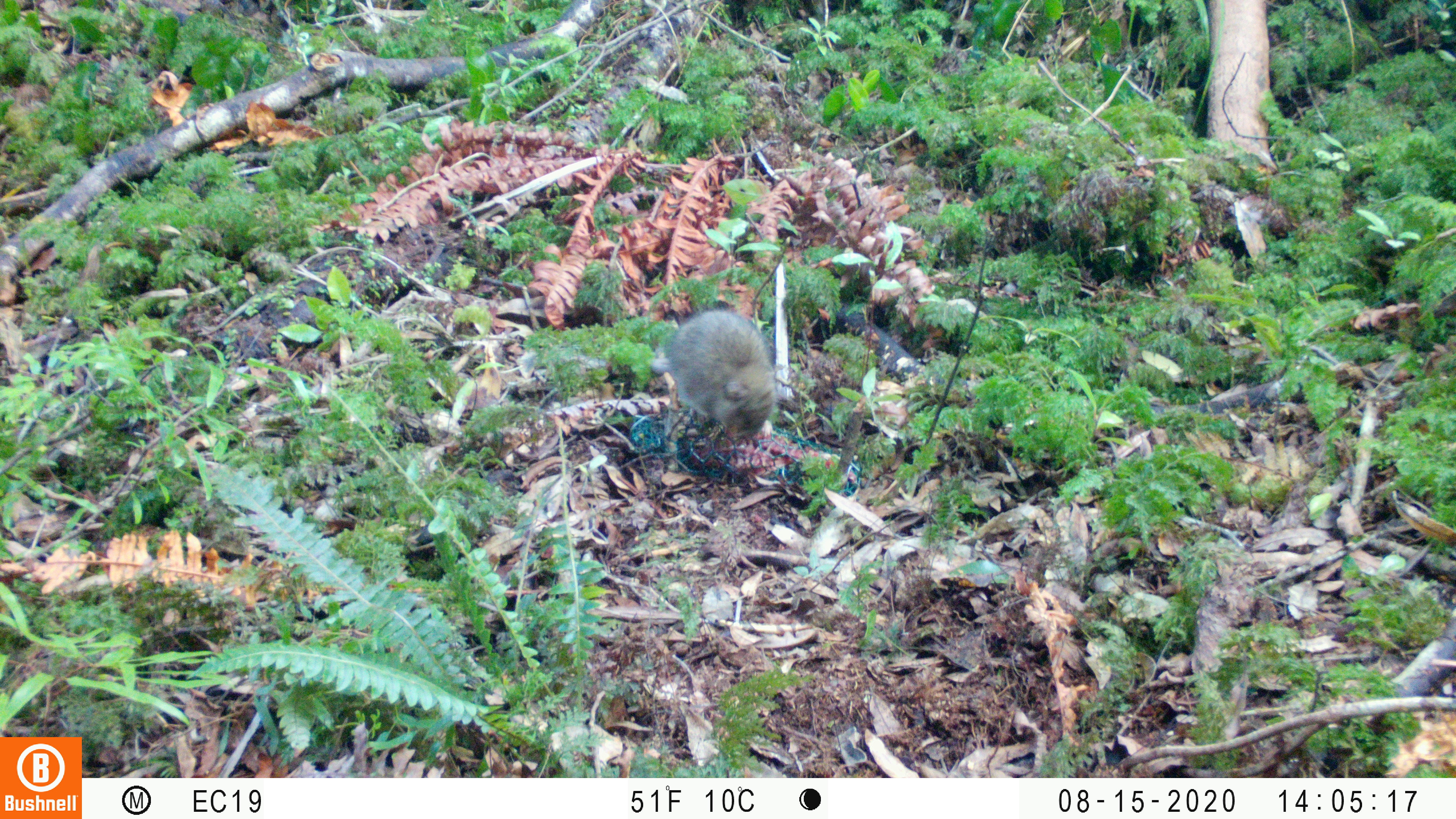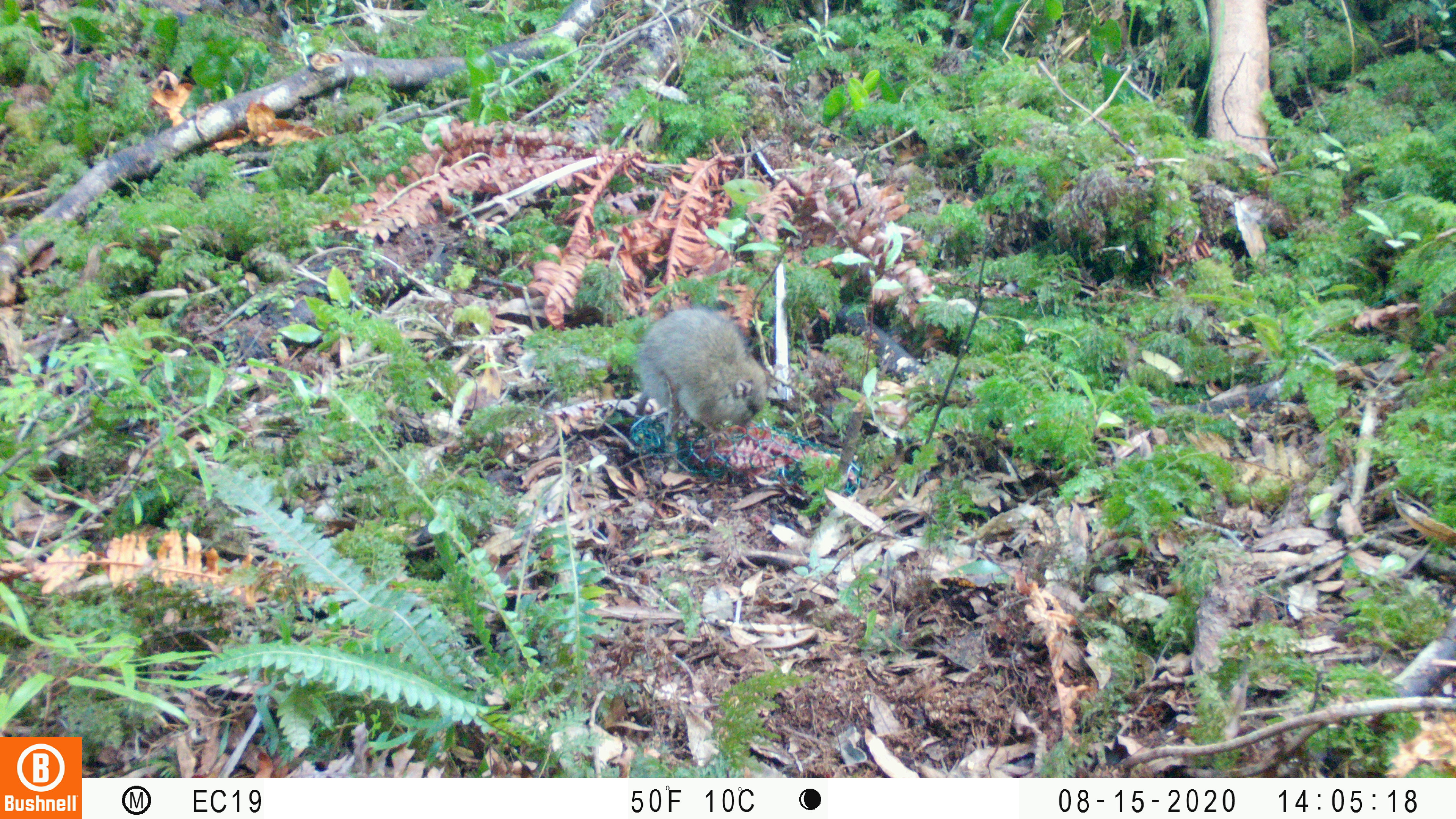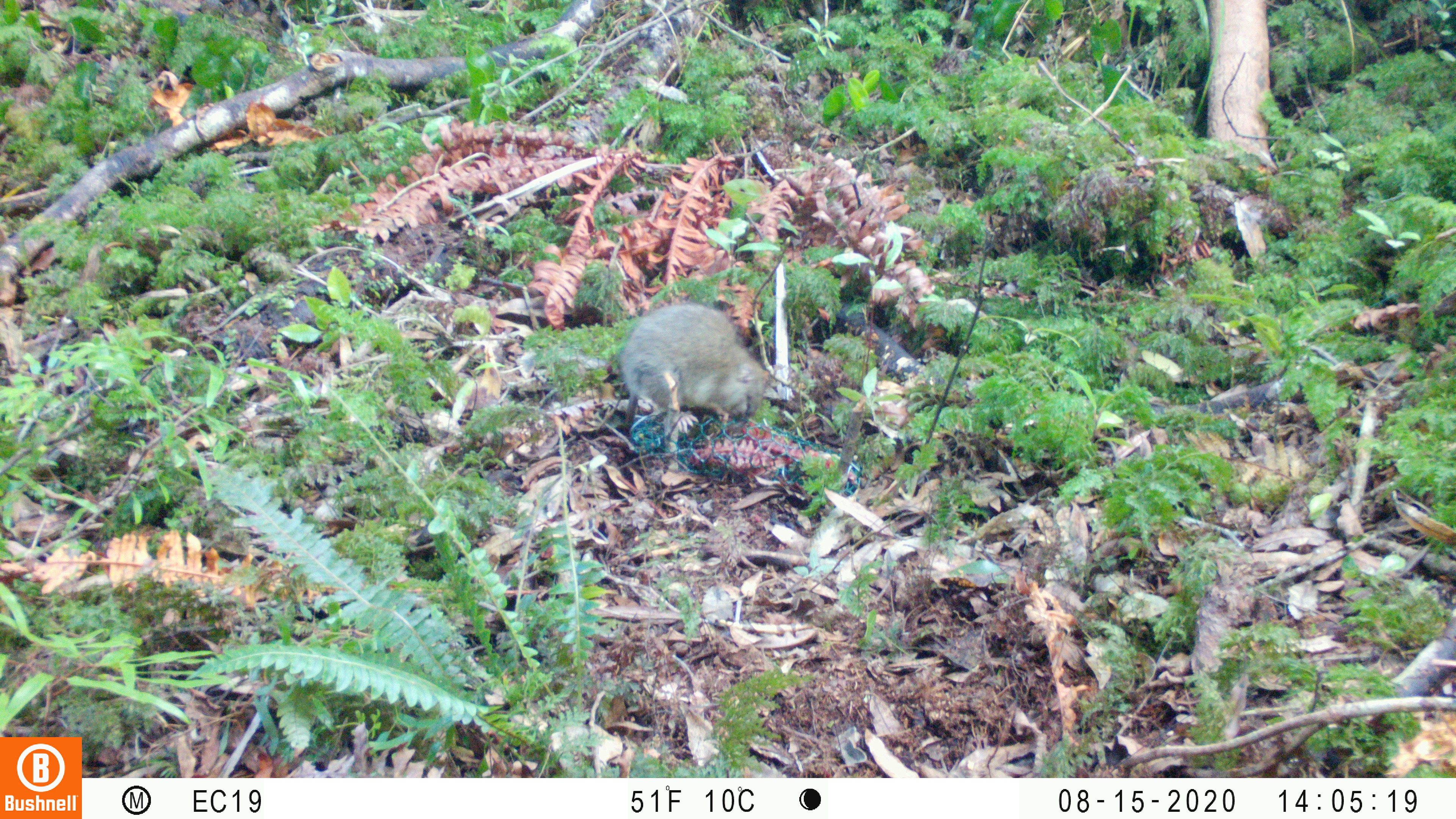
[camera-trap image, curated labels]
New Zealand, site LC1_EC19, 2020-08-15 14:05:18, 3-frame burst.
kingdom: Animalia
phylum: Chordata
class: Mammalia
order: Rodentia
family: Muridae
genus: Rattus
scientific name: Rattus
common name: rat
Rat (Rattus).